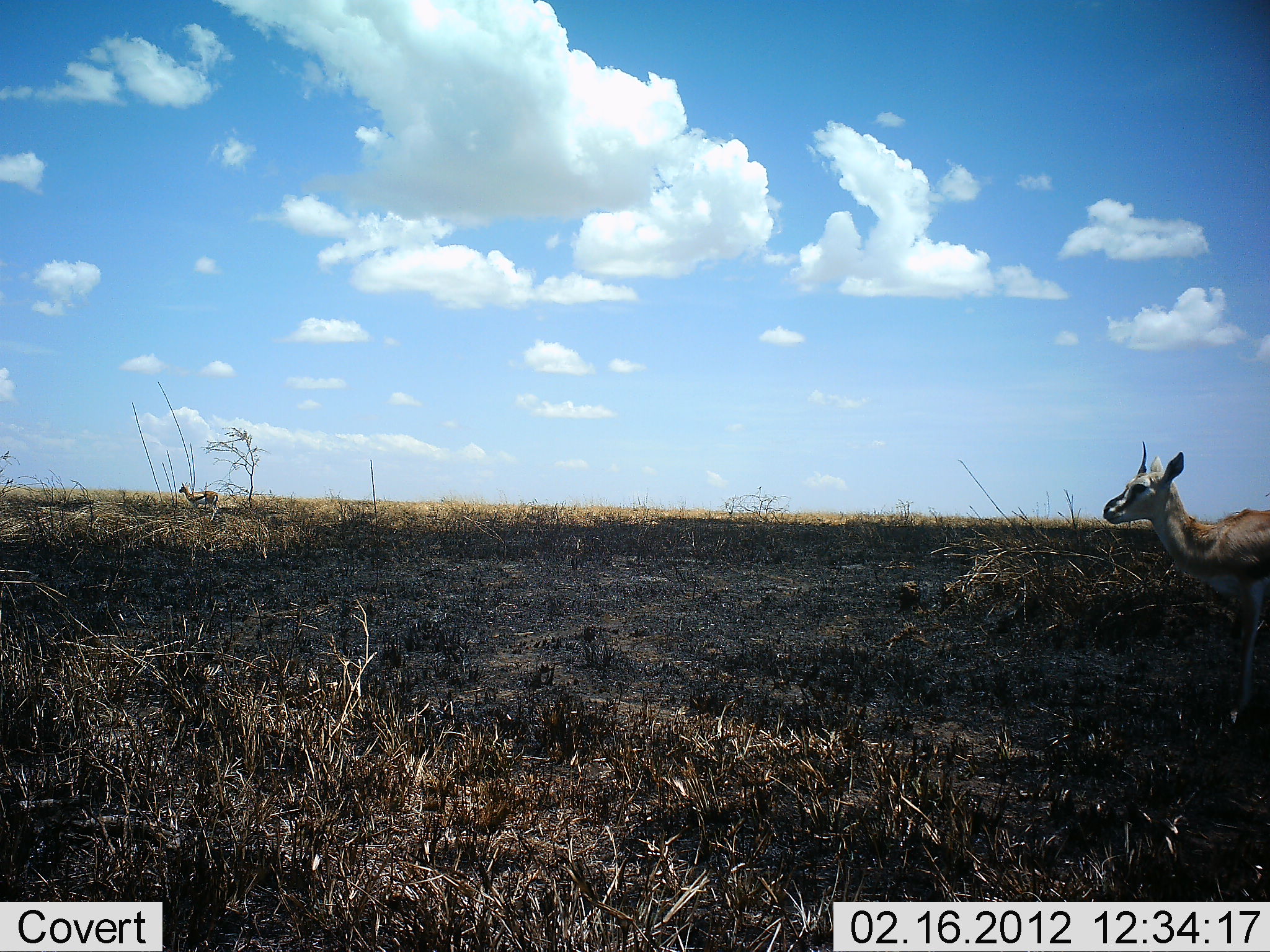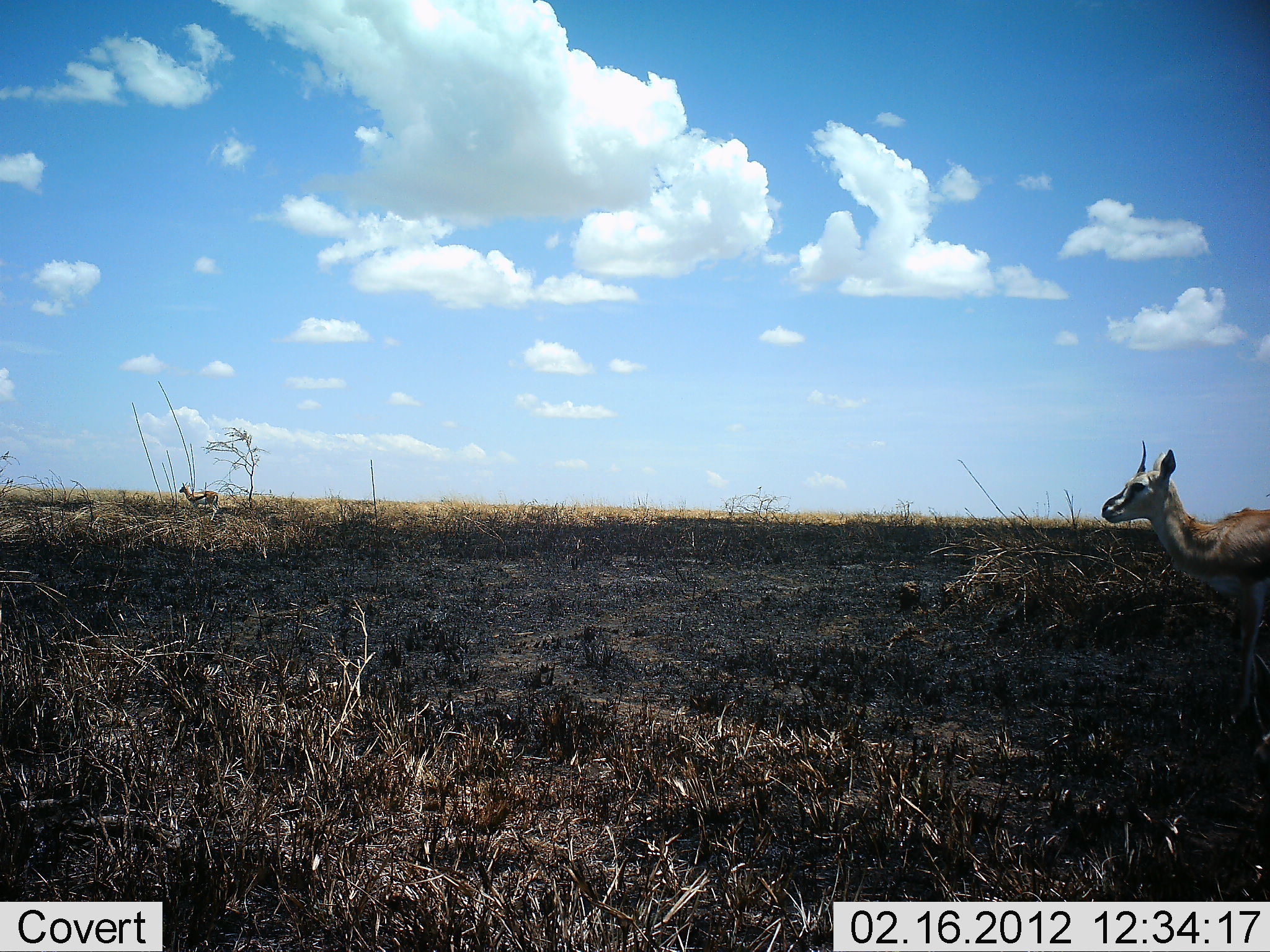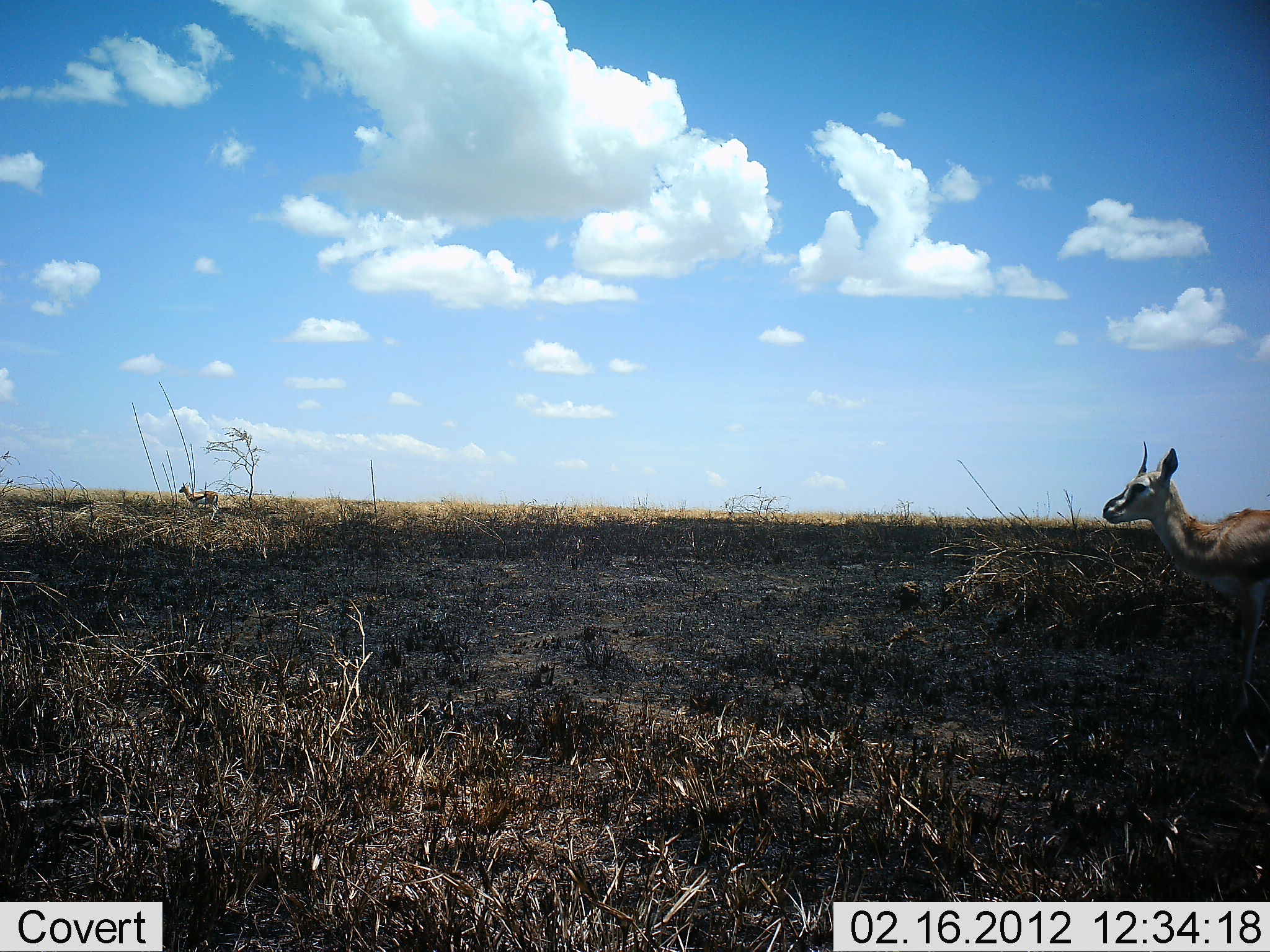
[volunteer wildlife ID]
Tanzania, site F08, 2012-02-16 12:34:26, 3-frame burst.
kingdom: Animalia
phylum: Chordata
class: Mammalia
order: Artiodactyla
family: Bovidae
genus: Eudorcas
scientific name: Eudorcas thomsonii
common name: thomson's gazelle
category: gazellethomsons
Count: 2.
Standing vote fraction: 100%.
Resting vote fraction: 0%.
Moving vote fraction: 0%.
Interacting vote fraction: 0%.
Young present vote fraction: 0%.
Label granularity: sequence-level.